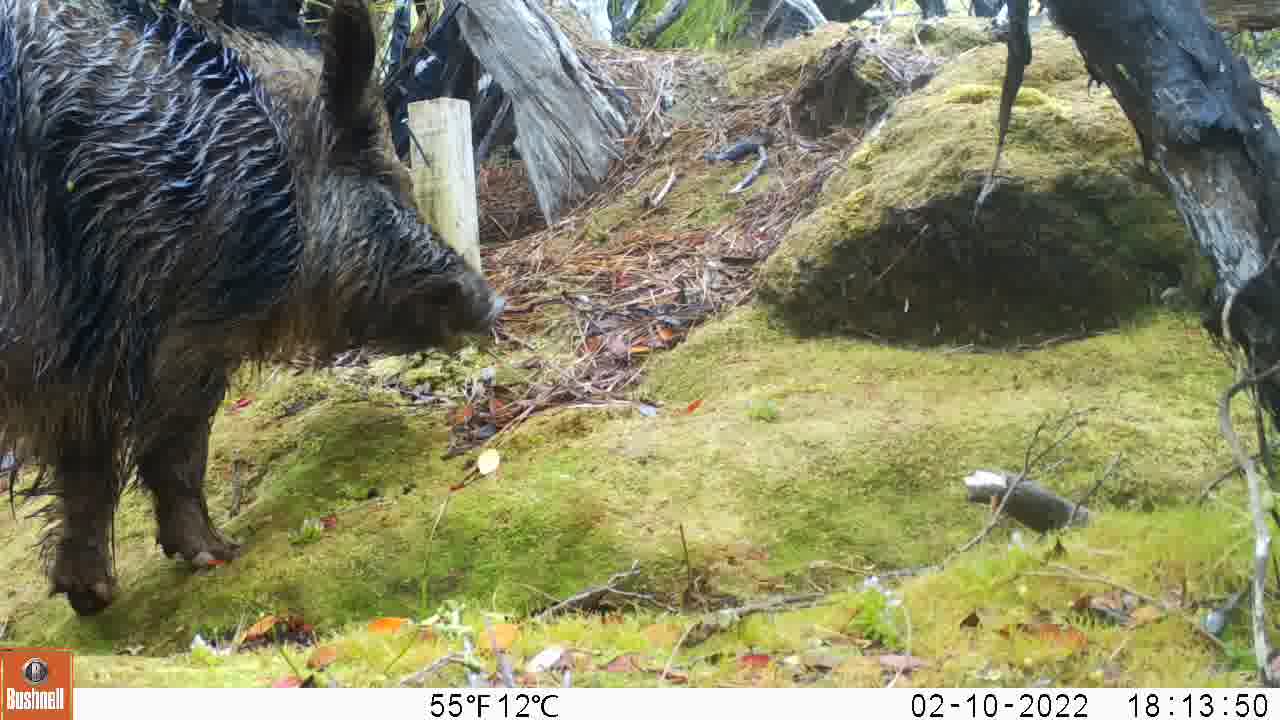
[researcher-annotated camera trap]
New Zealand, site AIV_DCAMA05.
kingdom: Animalia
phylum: Chordata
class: Mammalia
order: Artiodactyla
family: Suidae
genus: Sus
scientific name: Sus scrofa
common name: pig